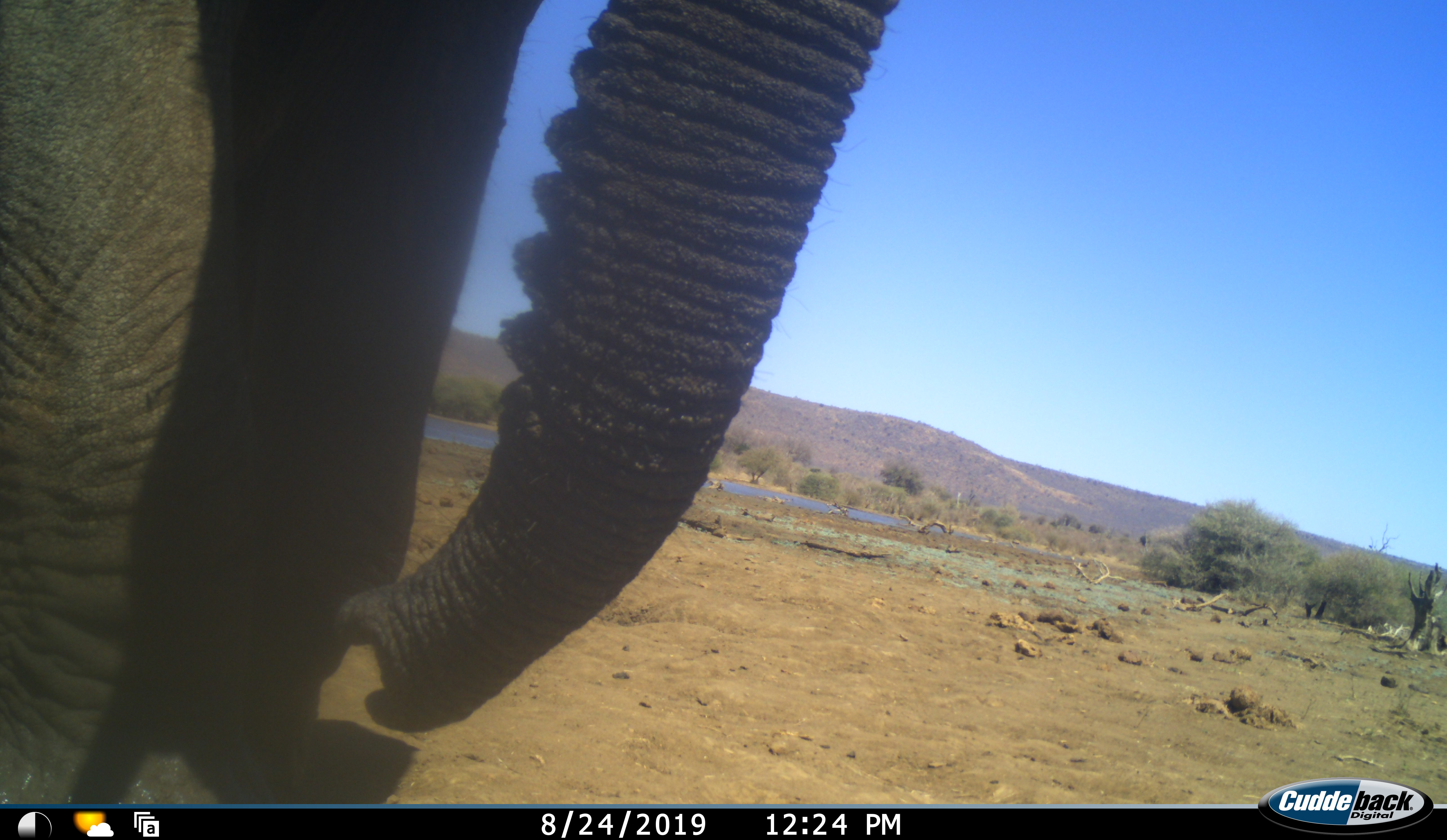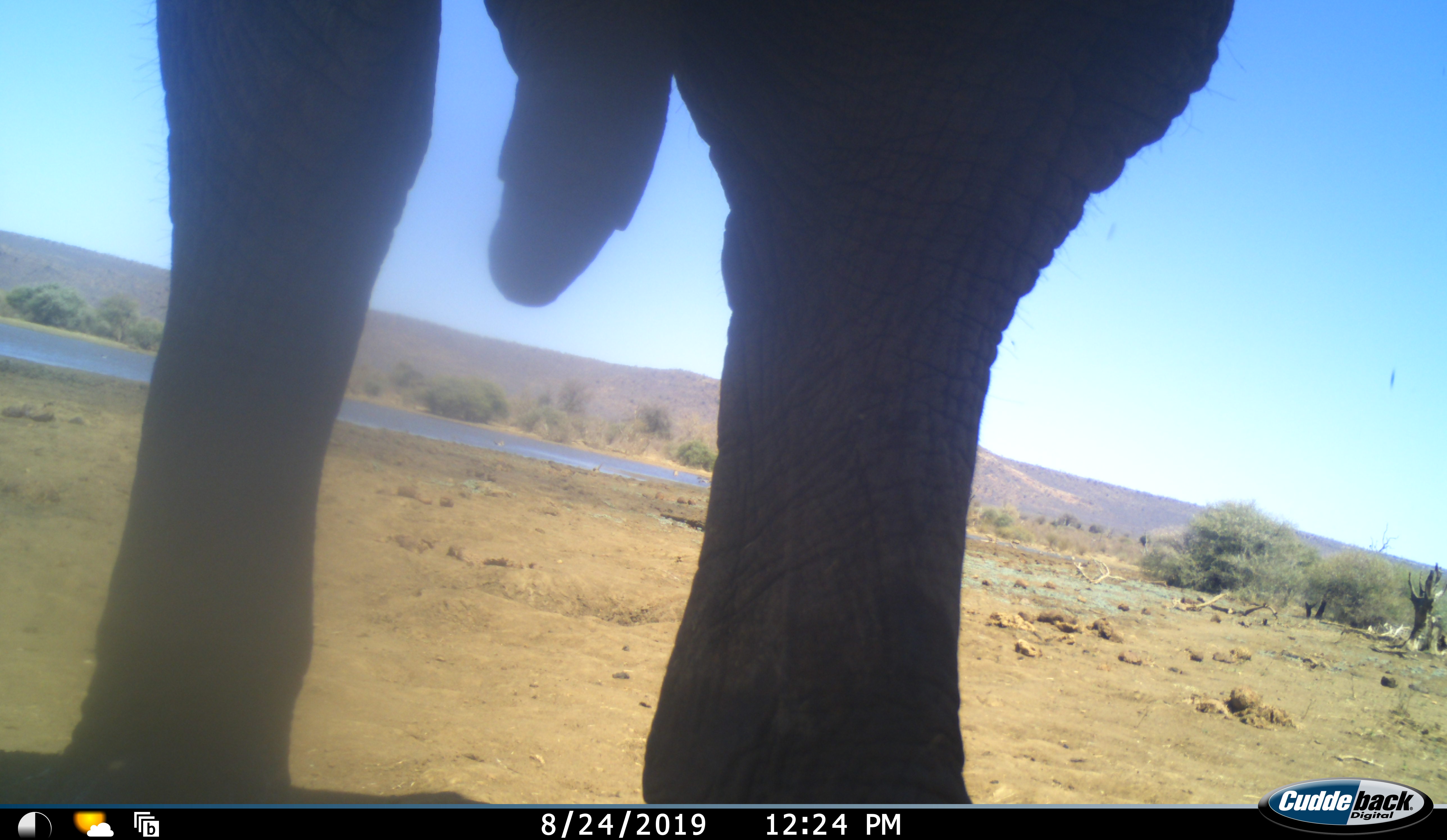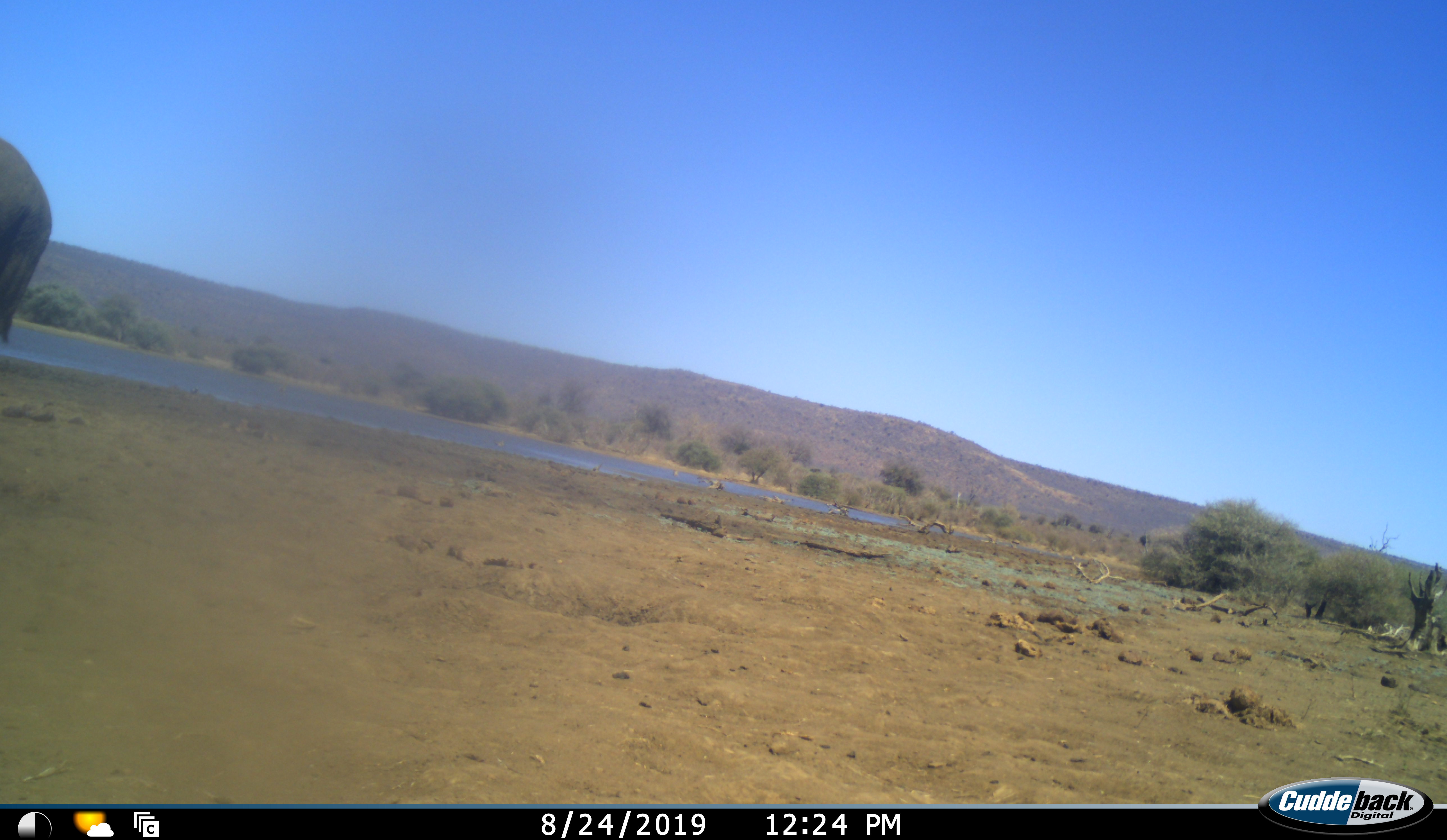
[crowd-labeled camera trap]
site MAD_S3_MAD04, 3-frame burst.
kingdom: Animalia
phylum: Chordata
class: Mammalia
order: Proboscidea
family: Elephantidae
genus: Loxodonta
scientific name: Loxodonta africana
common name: african bush elephant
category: elephant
Elephant (african bush elephant) (Loxodonta africana), count 1. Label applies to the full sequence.